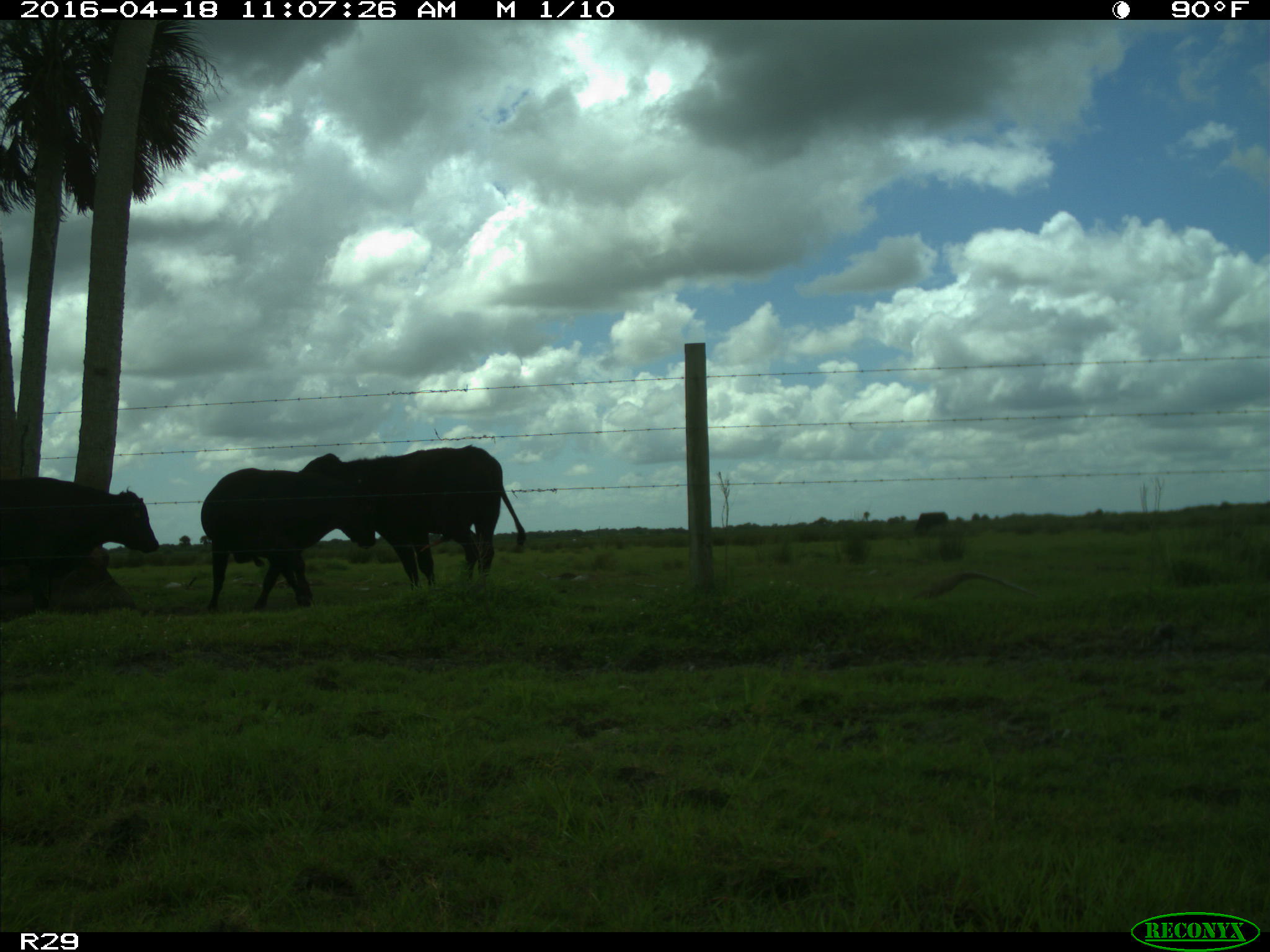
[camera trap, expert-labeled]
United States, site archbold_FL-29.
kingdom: Animalia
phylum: Chordata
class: Mammalia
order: Artiodactyla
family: Bovidae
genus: Bos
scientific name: Bos taurus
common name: domestic cow